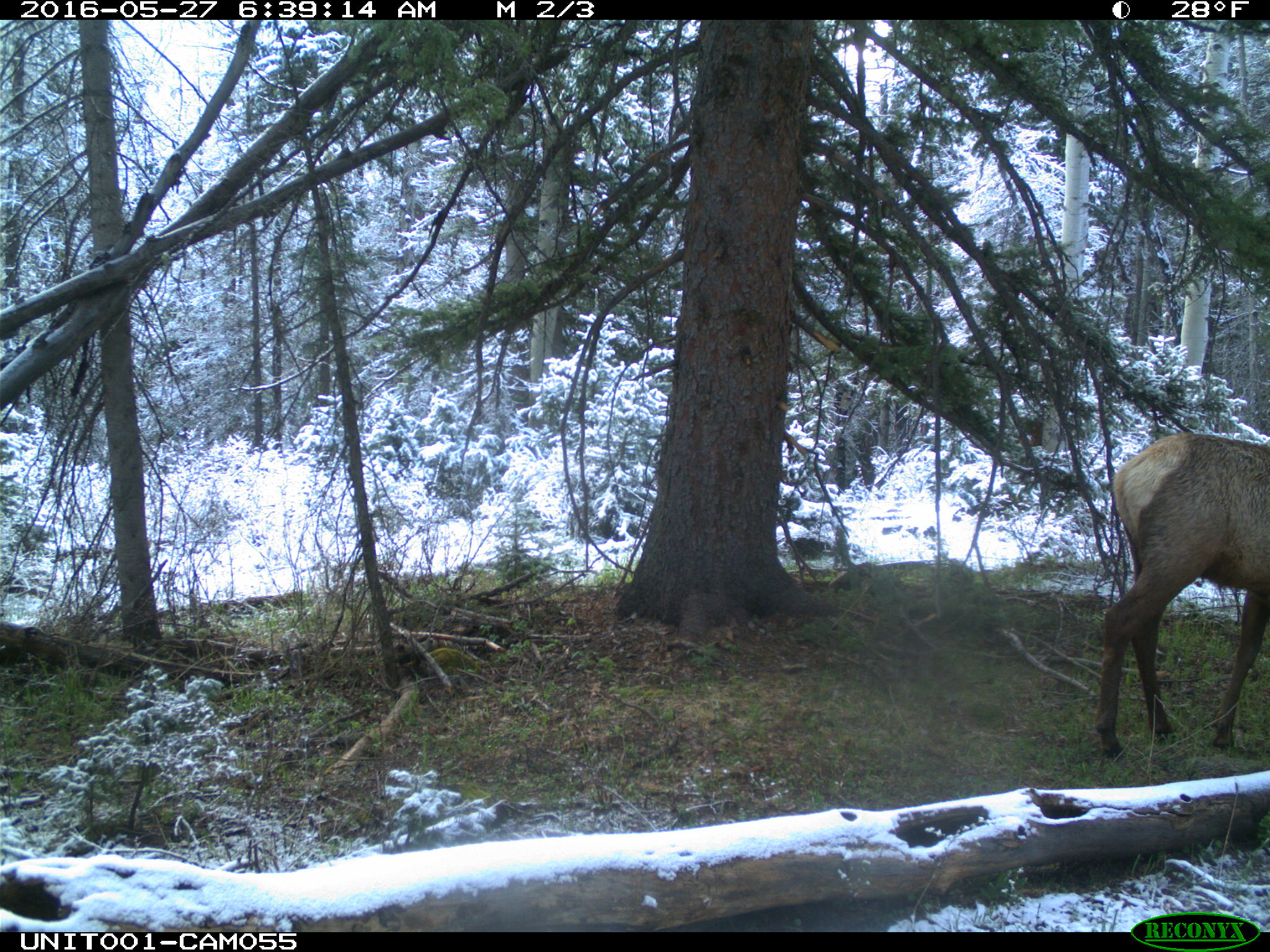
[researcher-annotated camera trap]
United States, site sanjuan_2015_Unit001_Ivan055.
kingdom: Animalia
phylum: Chordata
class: Mammalia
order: Artiodactyla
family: Cervidae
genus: Cervus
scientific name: Cervus elaphus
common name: red deer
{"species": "Cervus elaphus (red deer)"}